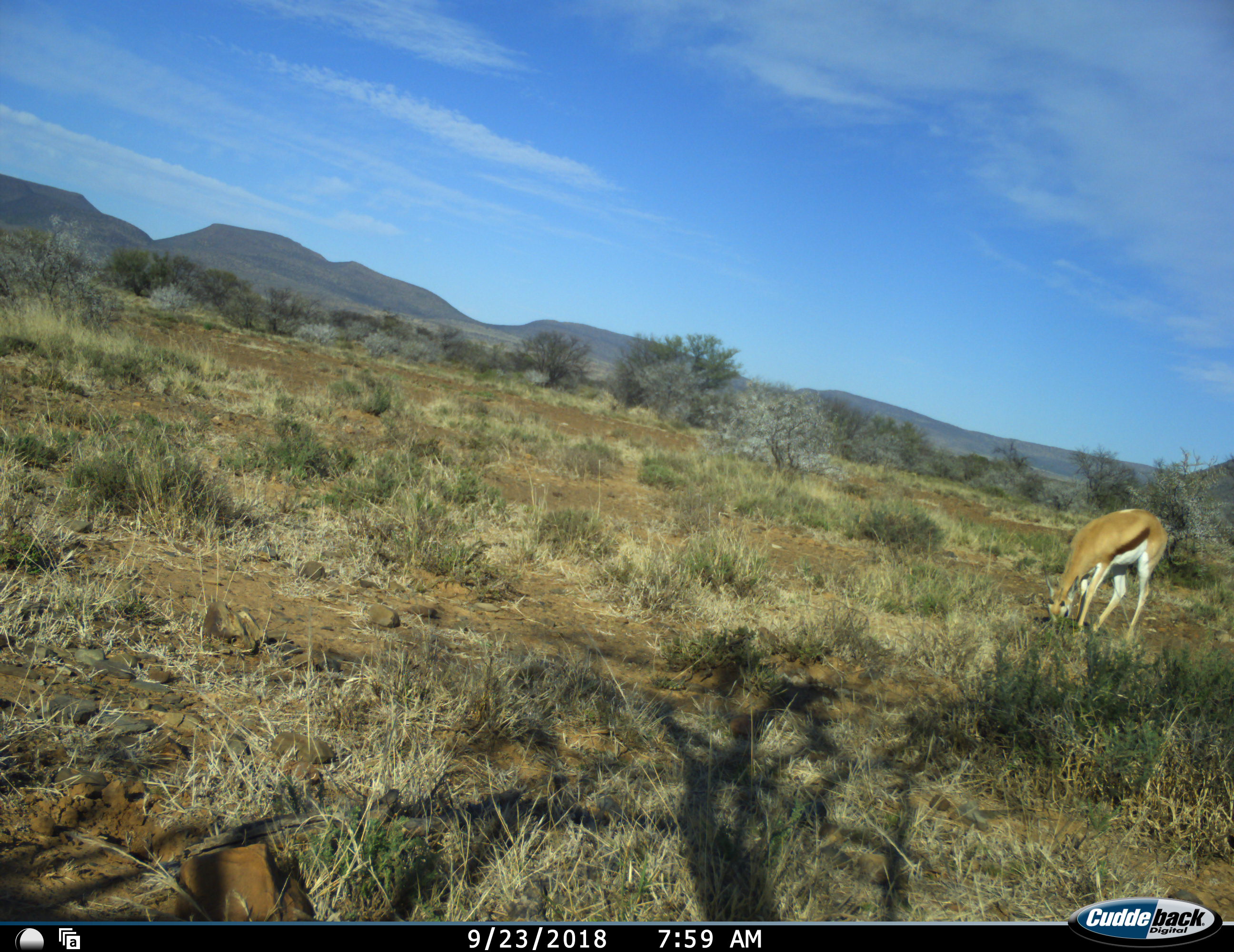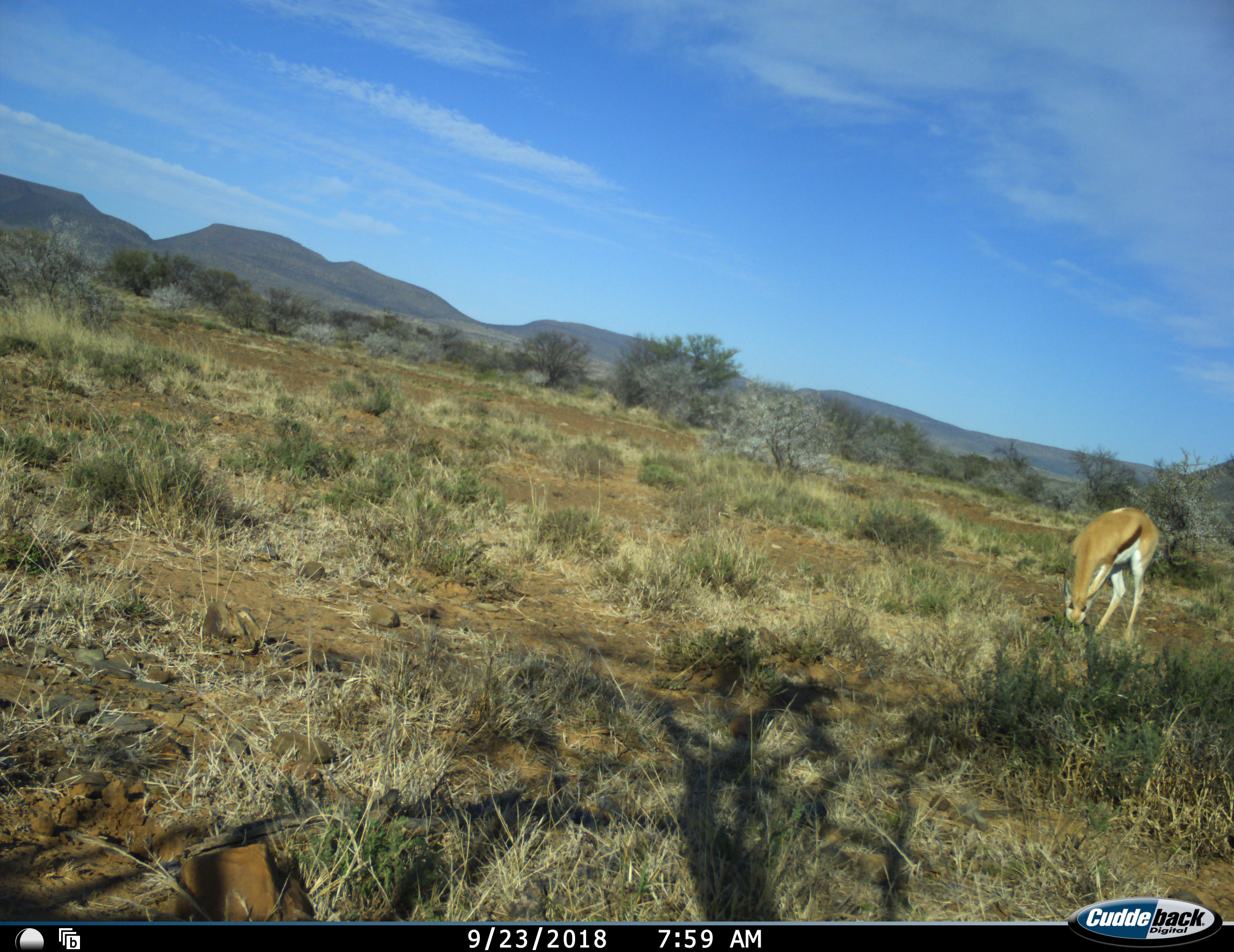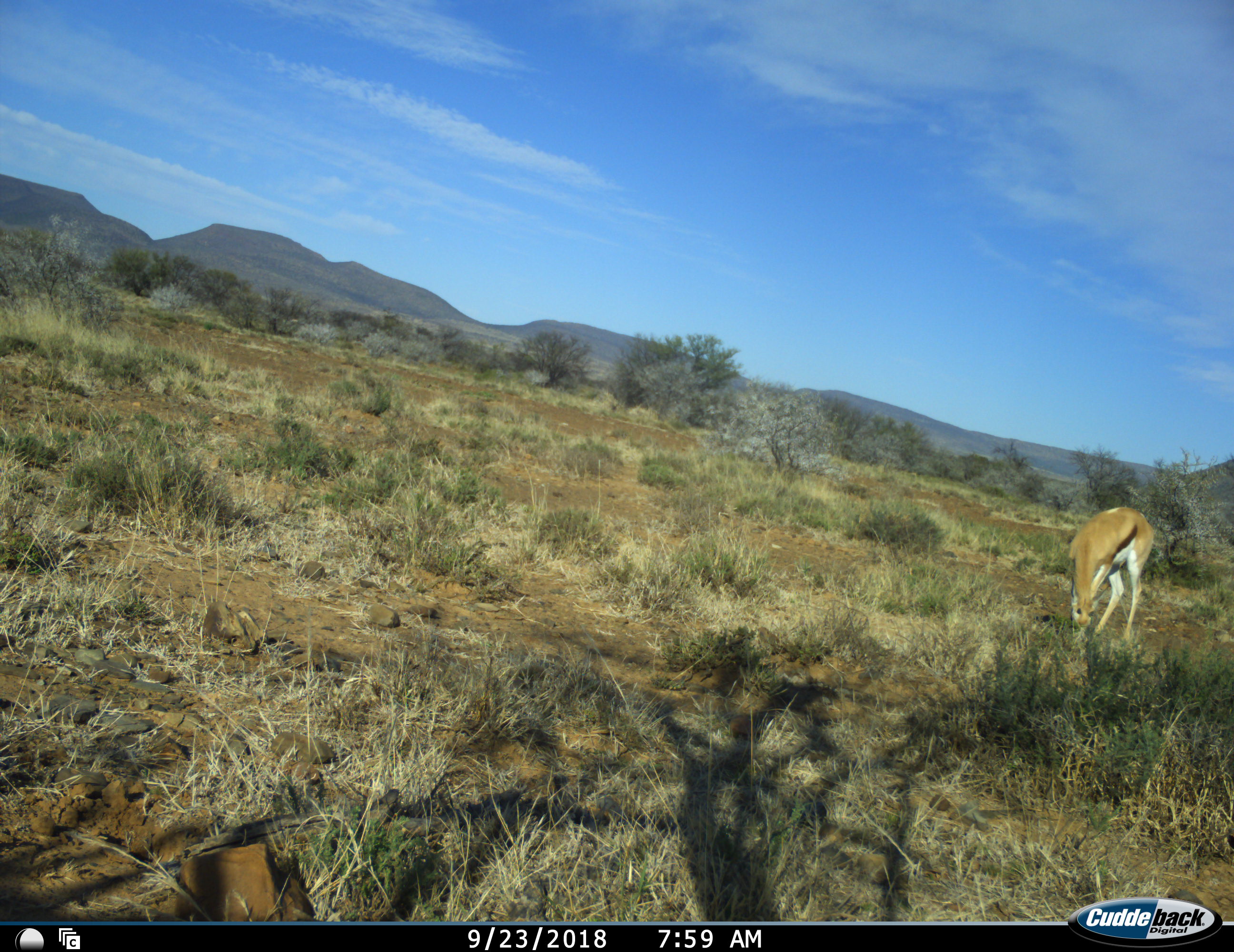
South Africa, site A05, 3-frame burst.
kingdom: Animalia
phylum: Chordata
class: Mammalia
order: Artiodactyla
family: Bovidae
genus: Antidorcas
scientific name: Antidorcas marsupialis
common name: springbok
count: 1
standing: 10%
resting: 0%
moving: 0%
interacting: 0%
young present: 0%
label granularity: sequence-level